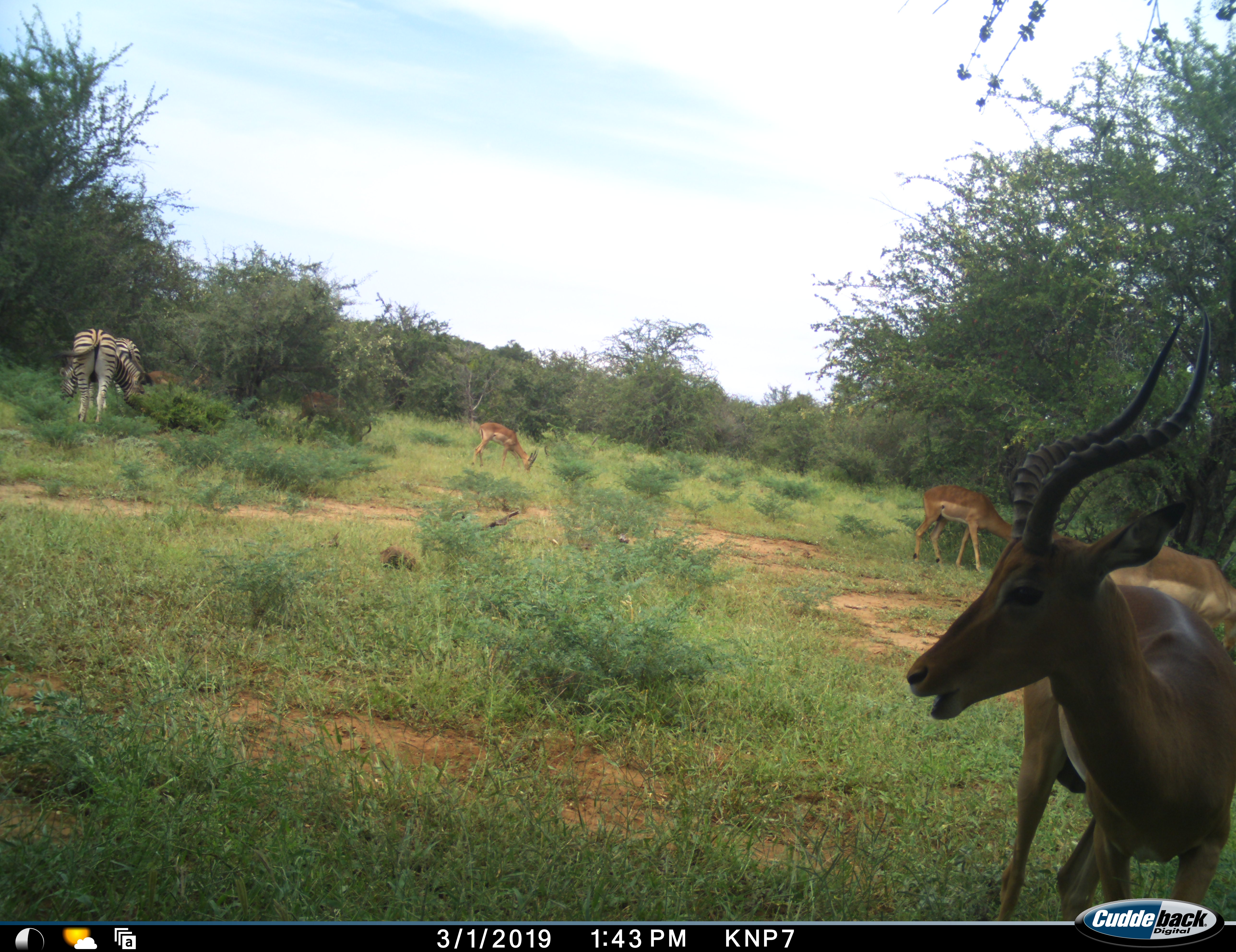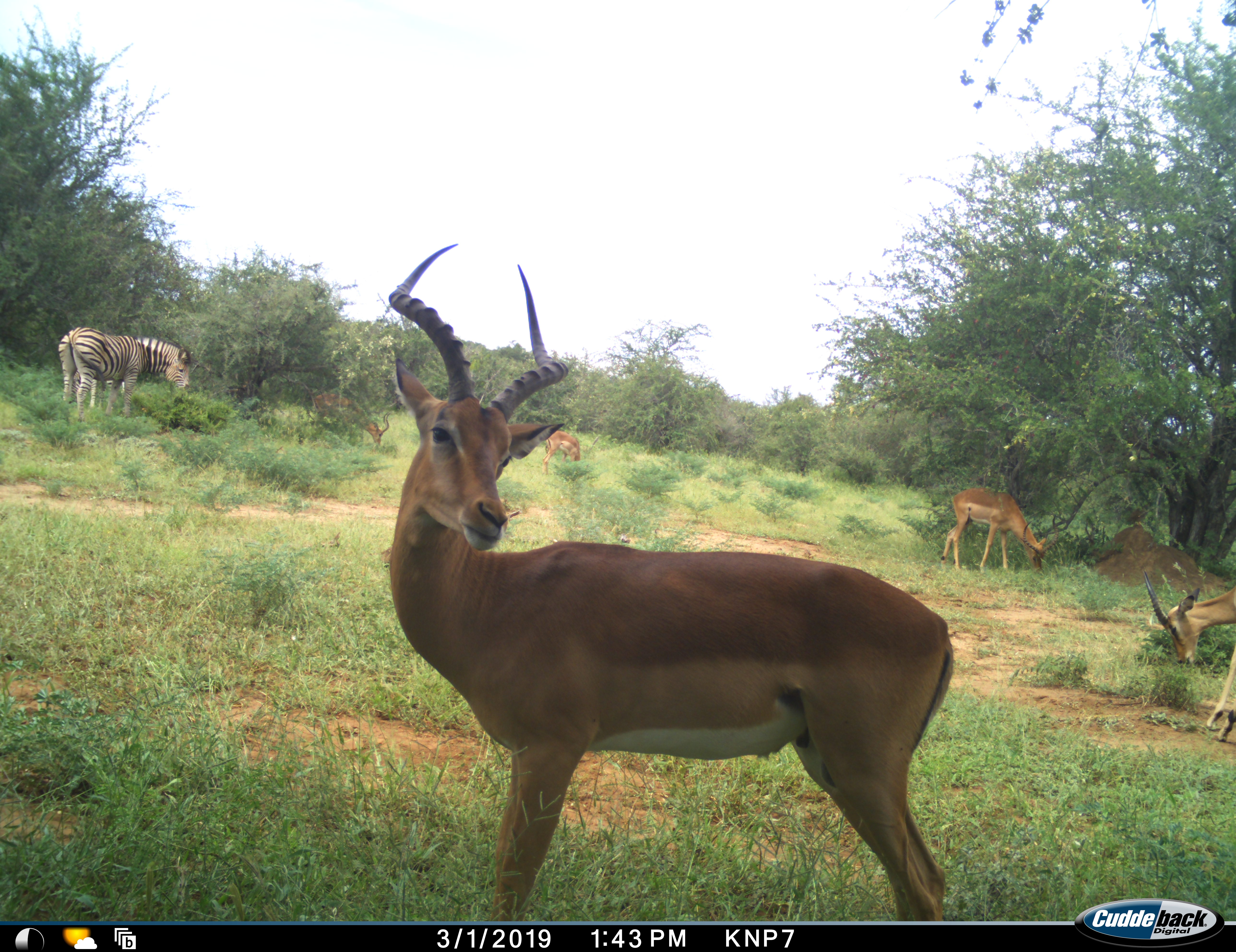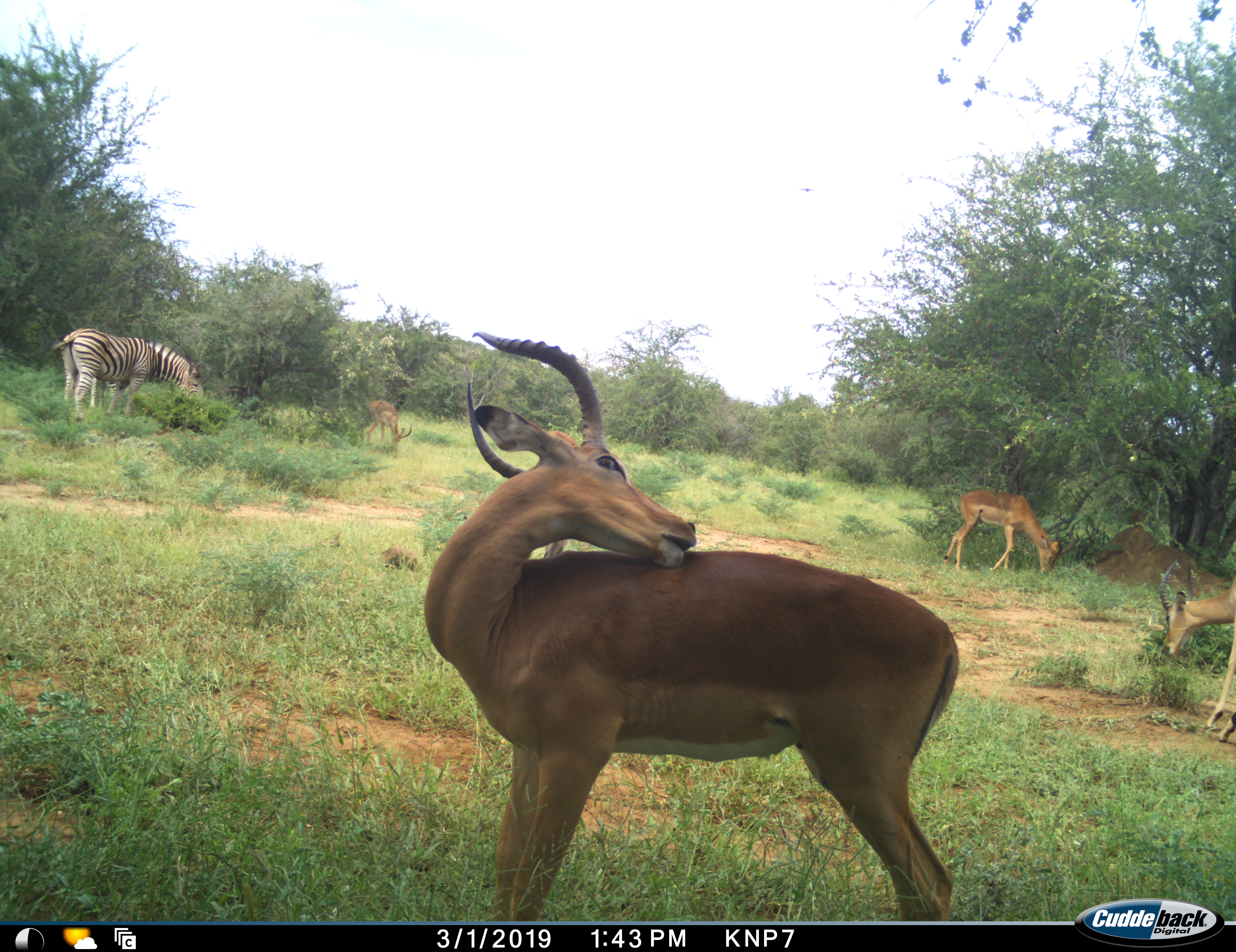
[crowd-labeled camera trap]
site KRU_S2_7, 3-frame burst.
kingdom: Animalia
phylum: Chordata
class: Mammalia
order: Artiodactyla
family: Bovidae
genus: Aepyceros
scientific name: Aepyceros melampus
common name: impala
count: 5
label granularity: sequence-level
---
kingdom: Animalia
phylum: Chordata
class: Mammalia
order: Perissodactyla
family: Equidae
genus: Equus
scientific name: Equus quagga burchellii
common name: burchell's zebra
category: zebraburchells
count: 2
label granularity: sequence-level